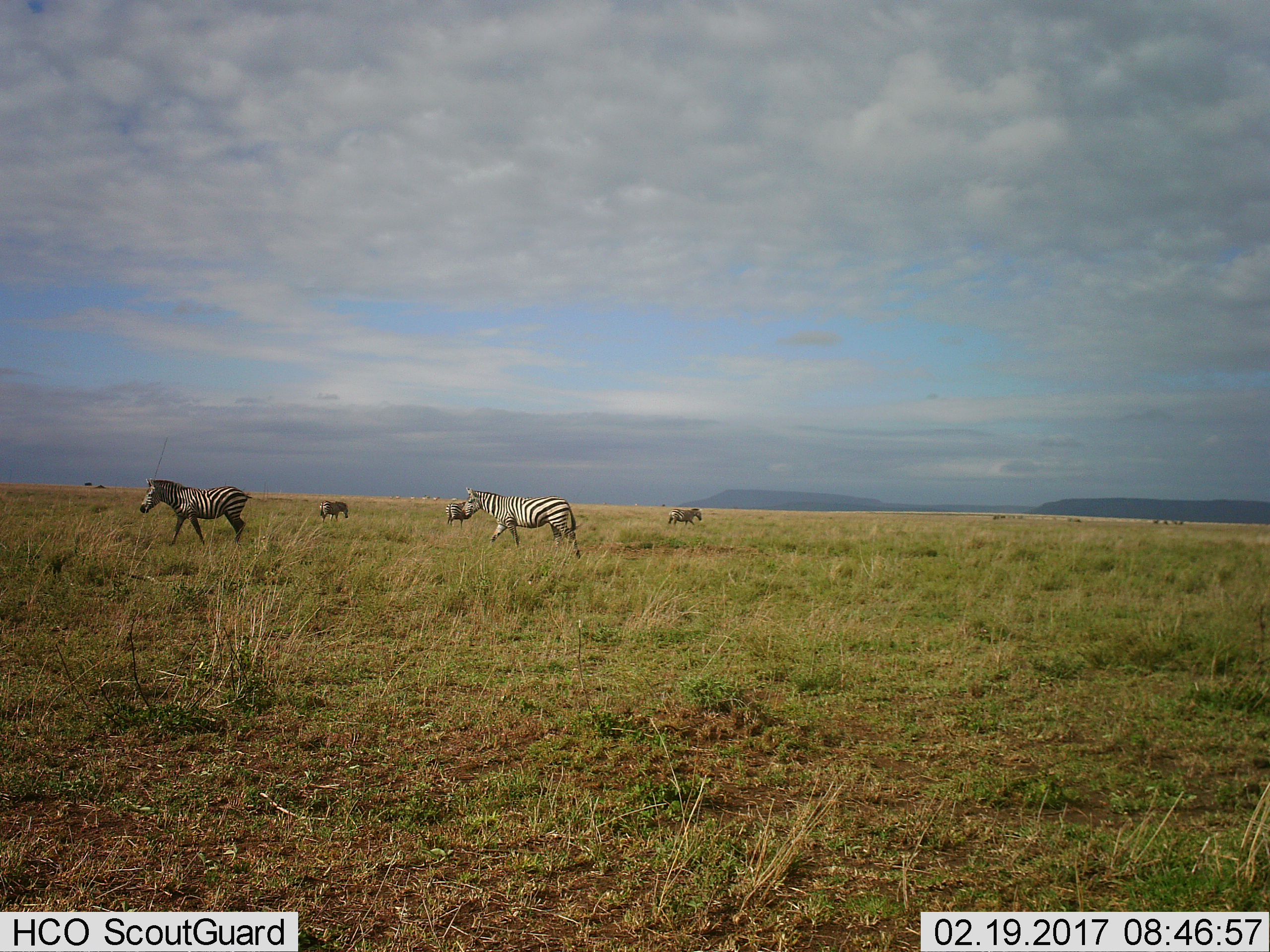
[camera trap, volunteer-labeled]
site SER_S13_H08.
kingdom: Animalia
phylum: Chordata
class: Mammalia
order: Perissodactyla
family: Equidae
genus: Equus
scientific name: Equus quagga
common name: plains zebra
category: zebraplains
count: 5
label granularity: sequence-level